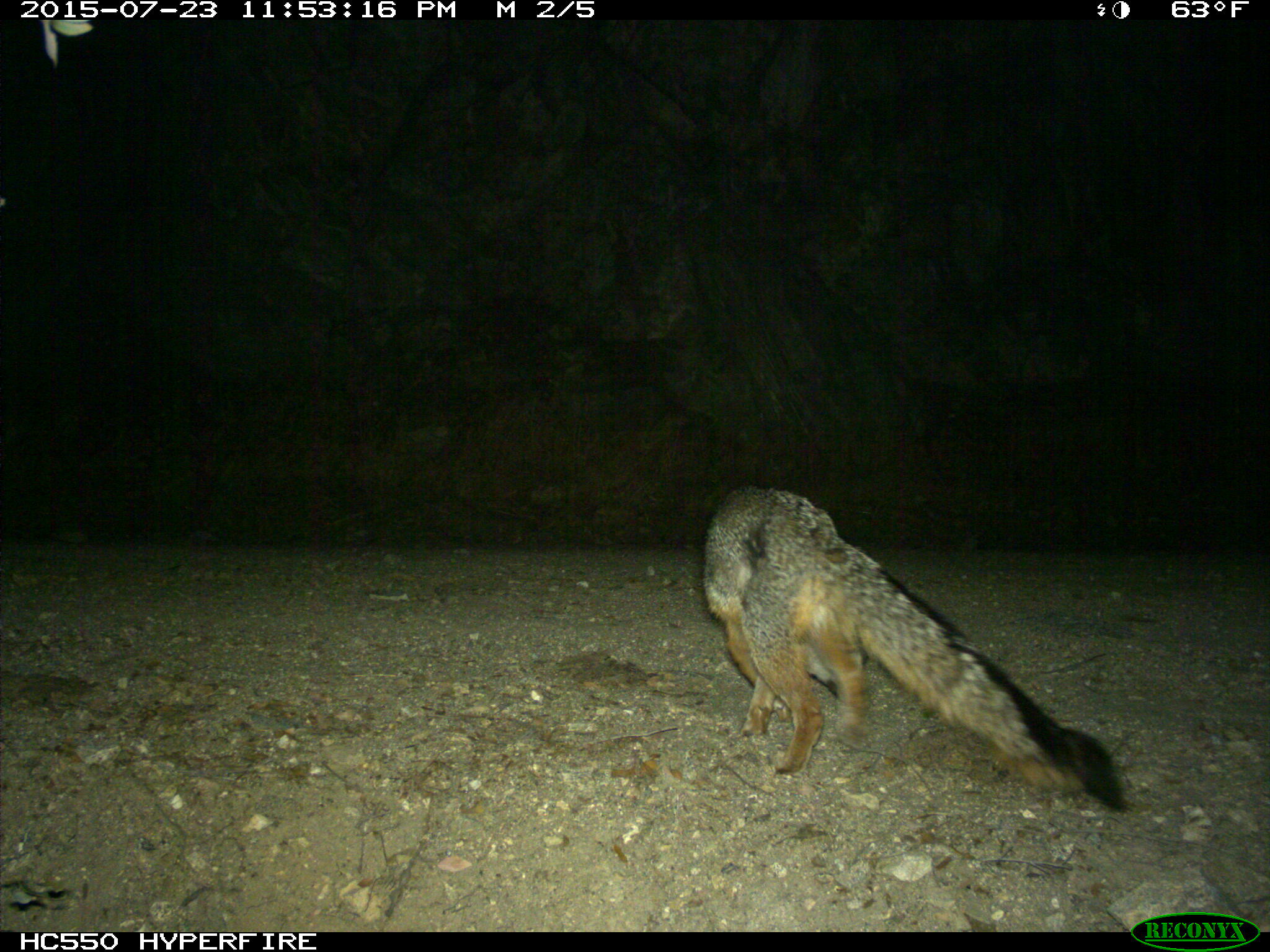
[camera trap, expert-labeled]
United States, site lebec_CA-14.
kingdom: Animalia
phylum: Chordata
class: Mammalia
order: Carnivora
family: Canidae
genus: Urocyon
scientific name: Urocyon cinereoargenteus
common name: gray fox